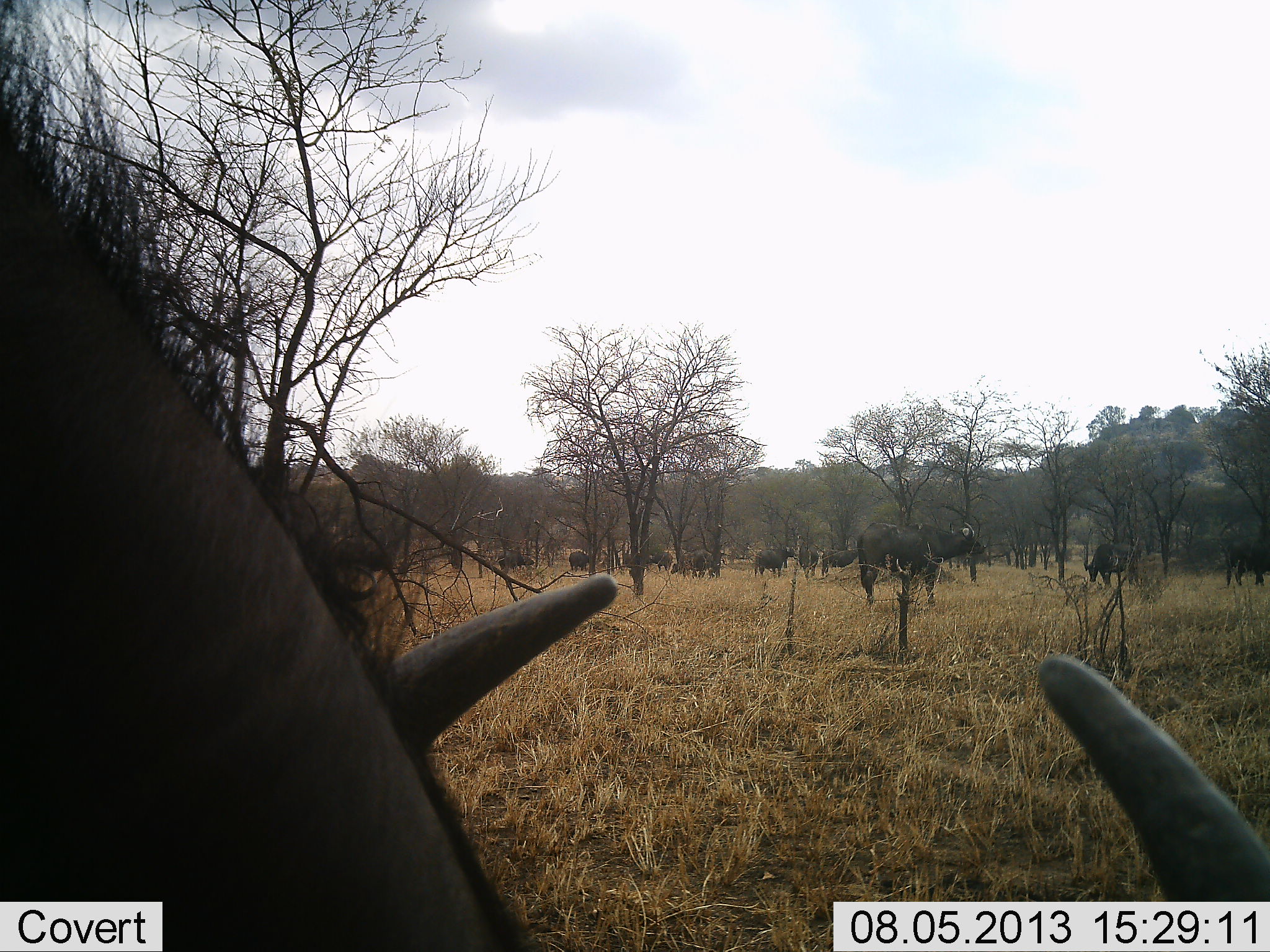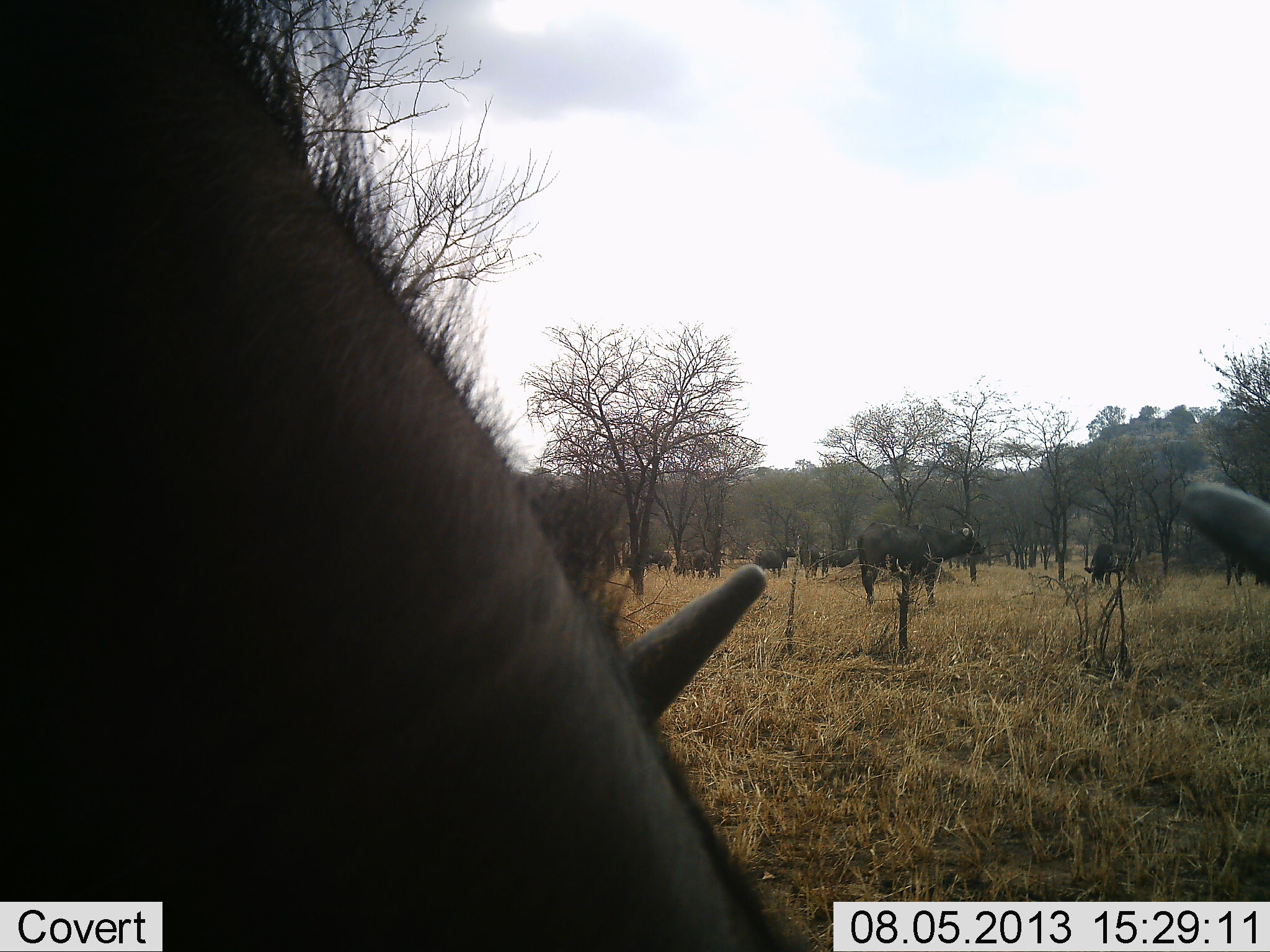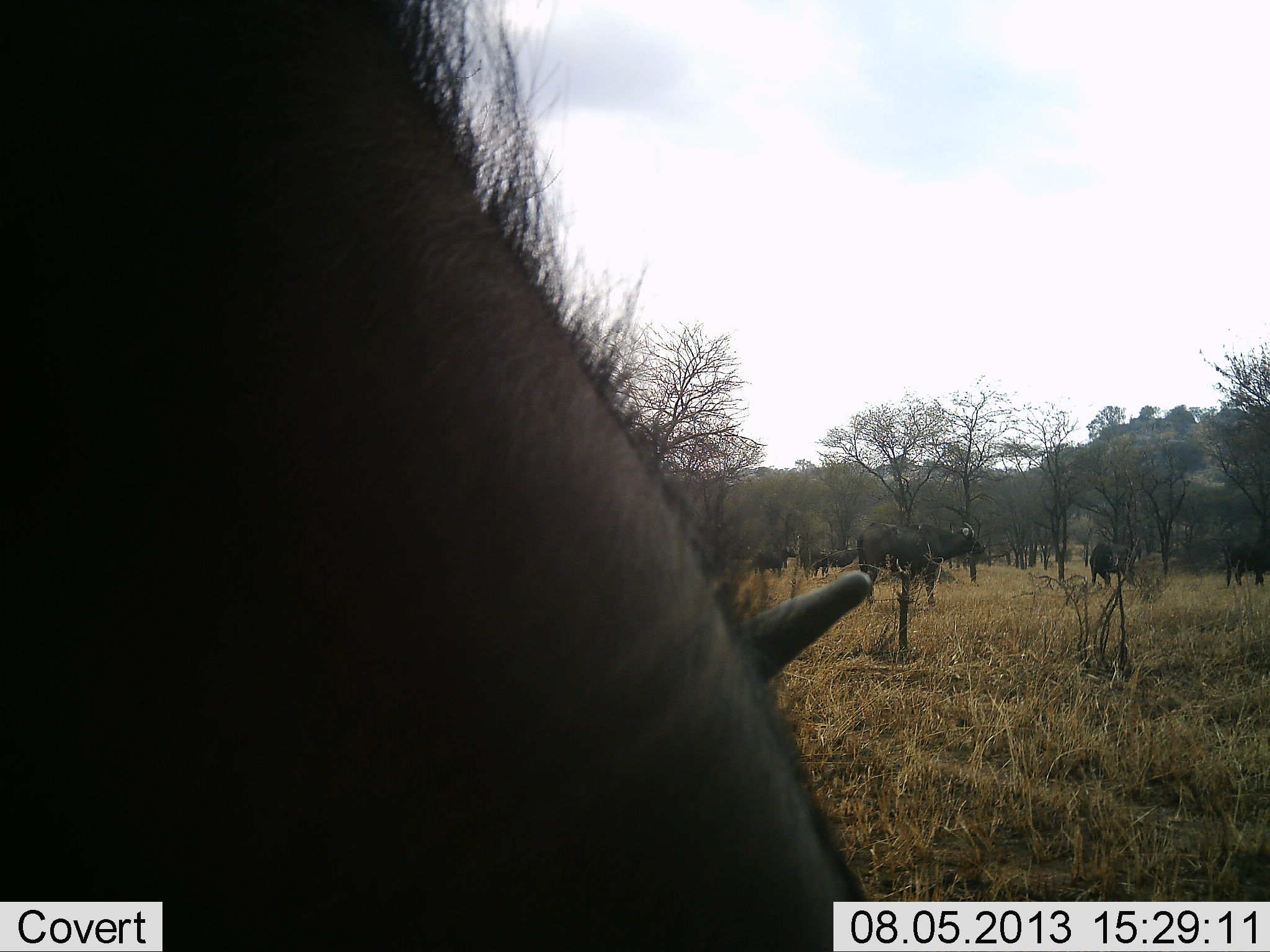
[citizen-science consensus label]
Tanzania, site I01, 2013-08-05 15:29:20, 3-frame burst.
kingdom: Animalia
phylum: Chordata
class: Mammalia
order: Artiodactyla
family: Bovidae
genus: Syncerus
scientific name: Syncerus caffer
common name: cape buffalo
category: buffalo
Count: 11-50.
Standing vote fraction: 90%.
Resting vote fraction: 10%.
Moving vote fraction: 10%.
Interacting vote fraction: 0%.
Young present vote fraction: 0%.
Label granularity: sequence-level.